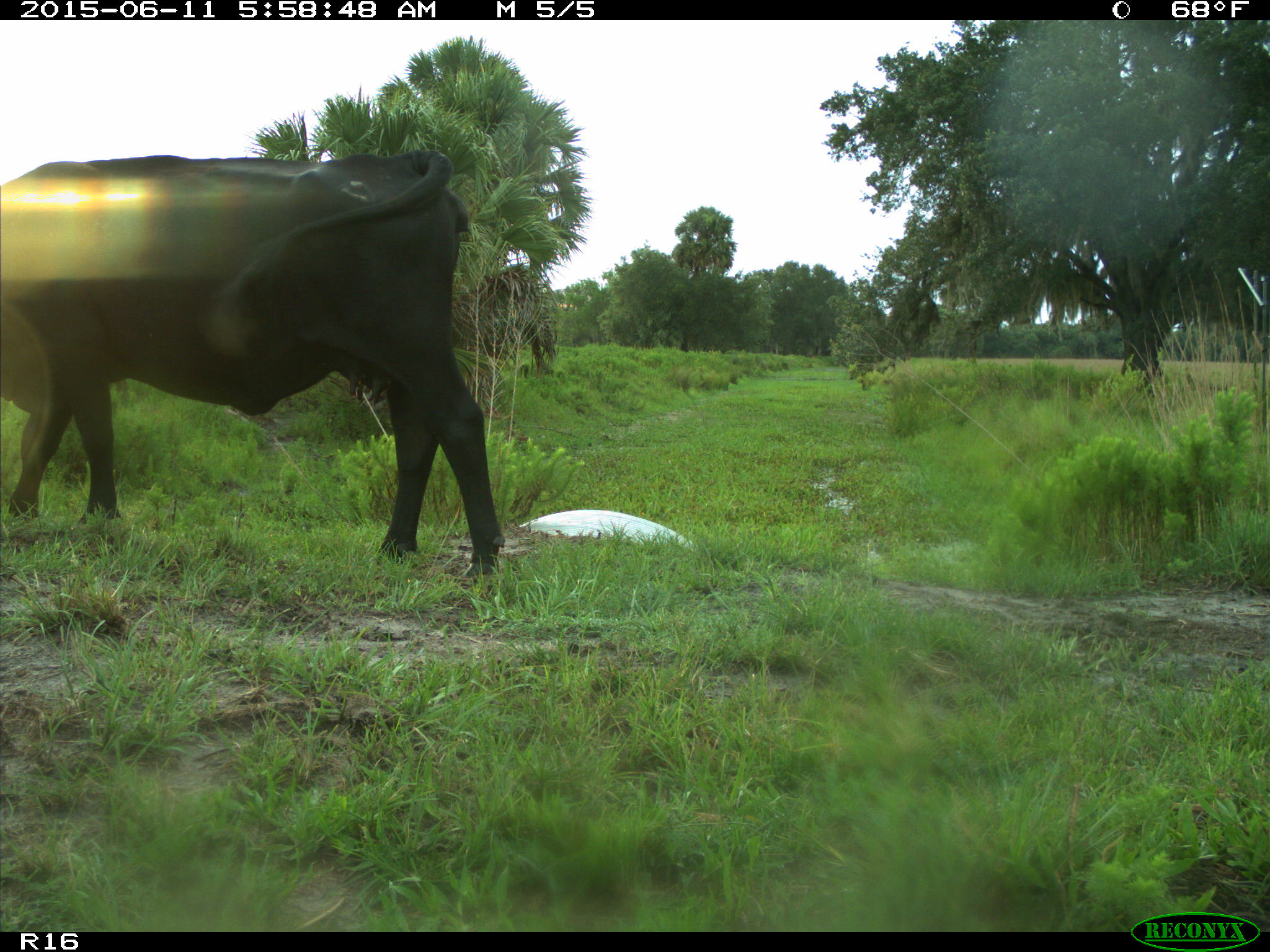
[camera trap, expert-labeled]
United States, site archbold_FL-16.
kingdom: Animalia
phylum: Chordata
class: Mammalia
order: Artiodactyla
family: Bovidae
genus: Bos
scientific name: Bos taurus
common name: domestic cow